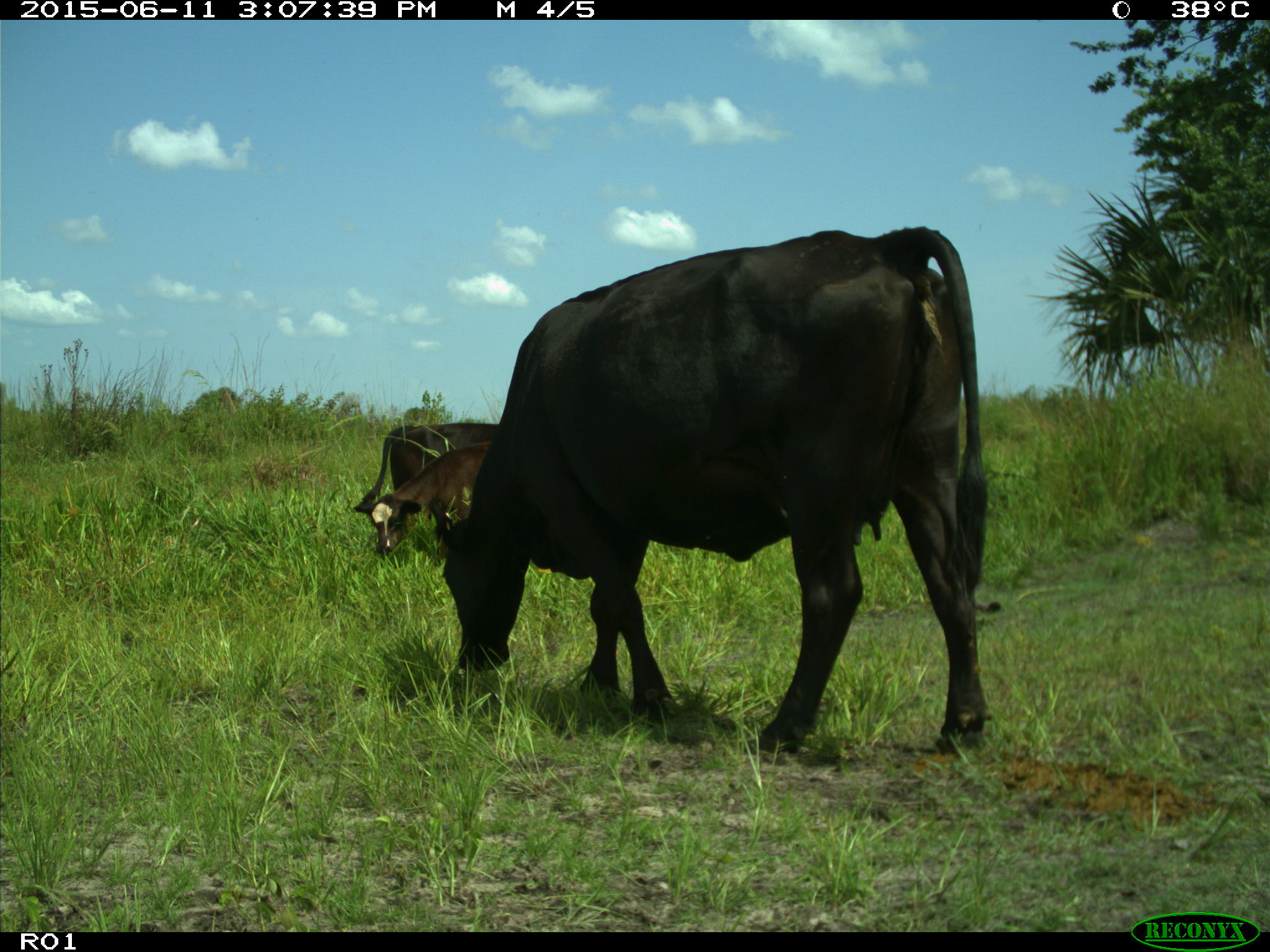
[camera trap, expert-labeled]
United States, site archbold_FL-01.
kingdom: Animalia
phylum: Chordata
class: Mammalia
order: Artiodactyla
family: Bovidae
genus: Bos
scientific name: Bos taurus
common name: domestic cow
Bos taurus (domestic cow).